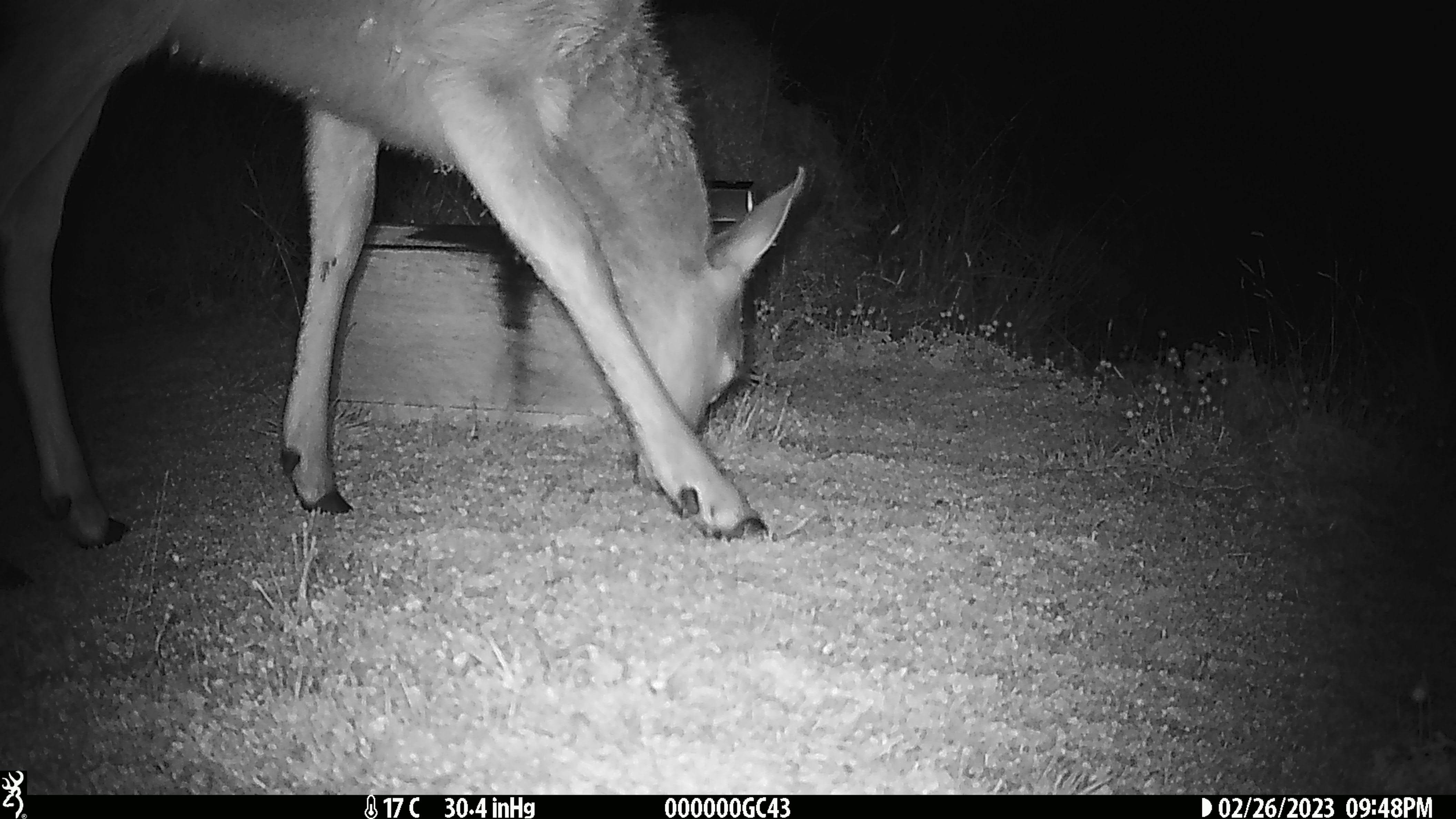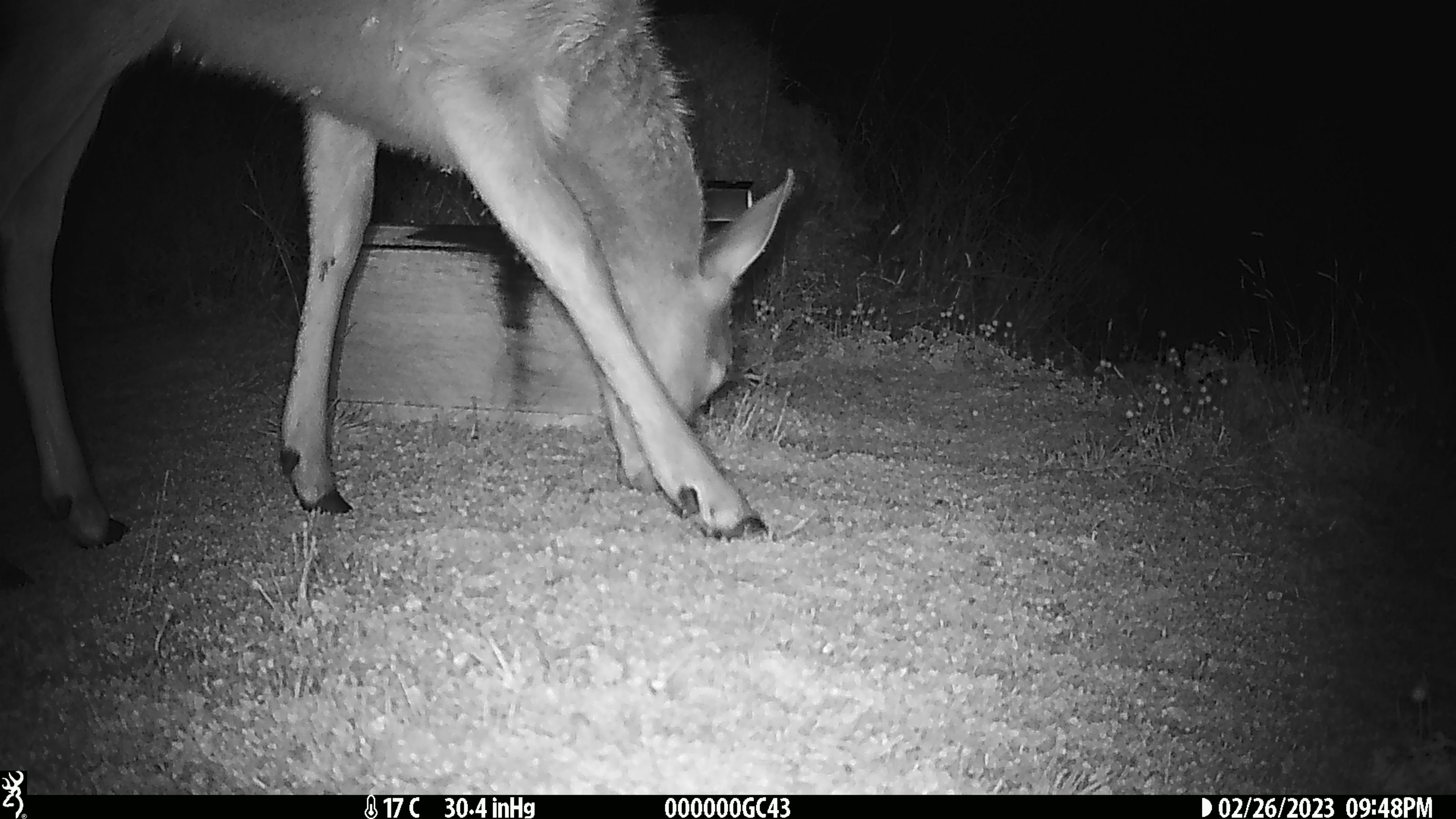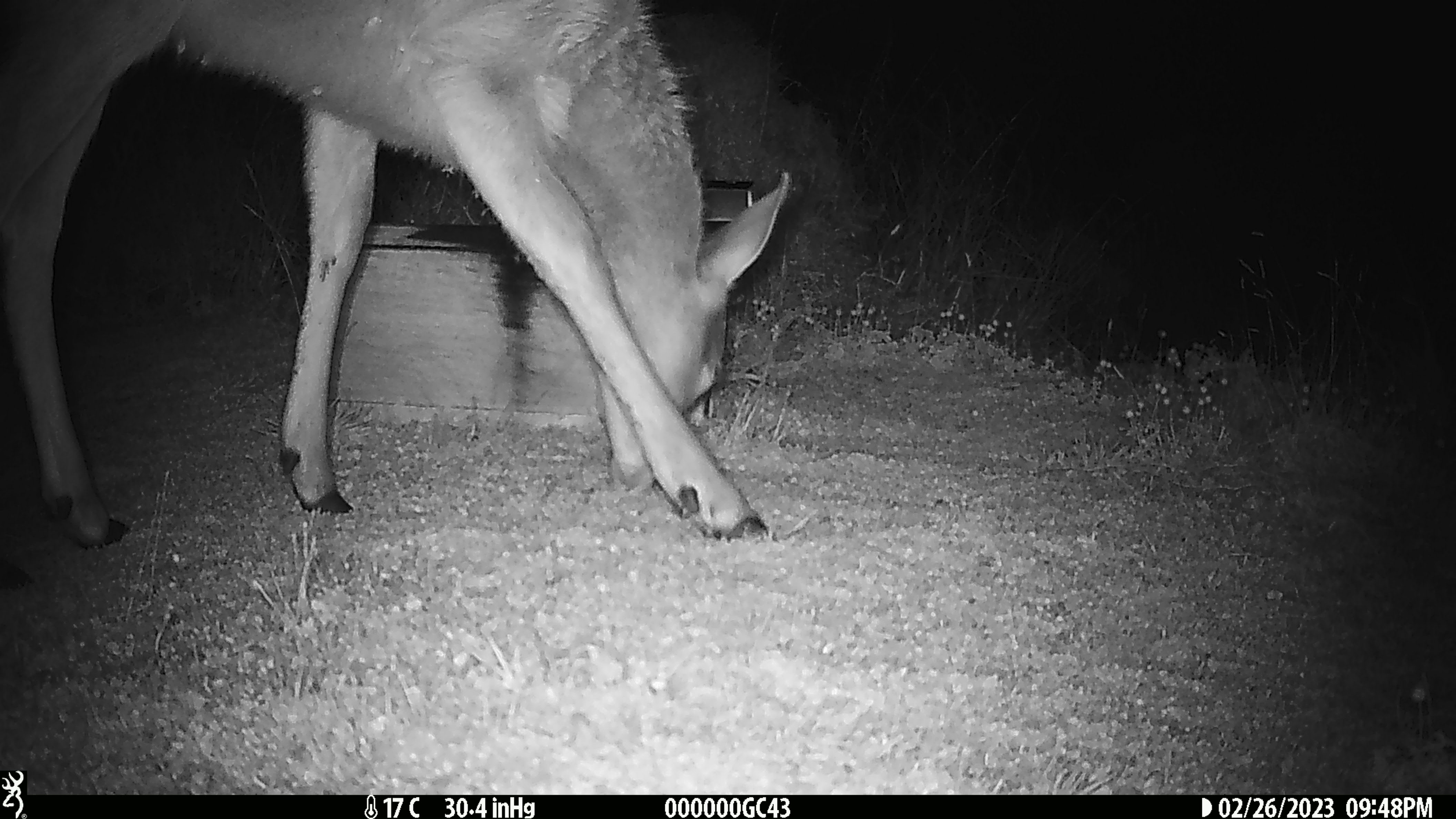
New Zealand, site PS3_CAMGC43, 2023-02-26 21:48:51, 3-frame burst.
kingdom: Animalia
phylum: Chordata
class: Mammalia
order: Artiodactyla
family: Cervidae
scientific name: Cervidae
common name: deer